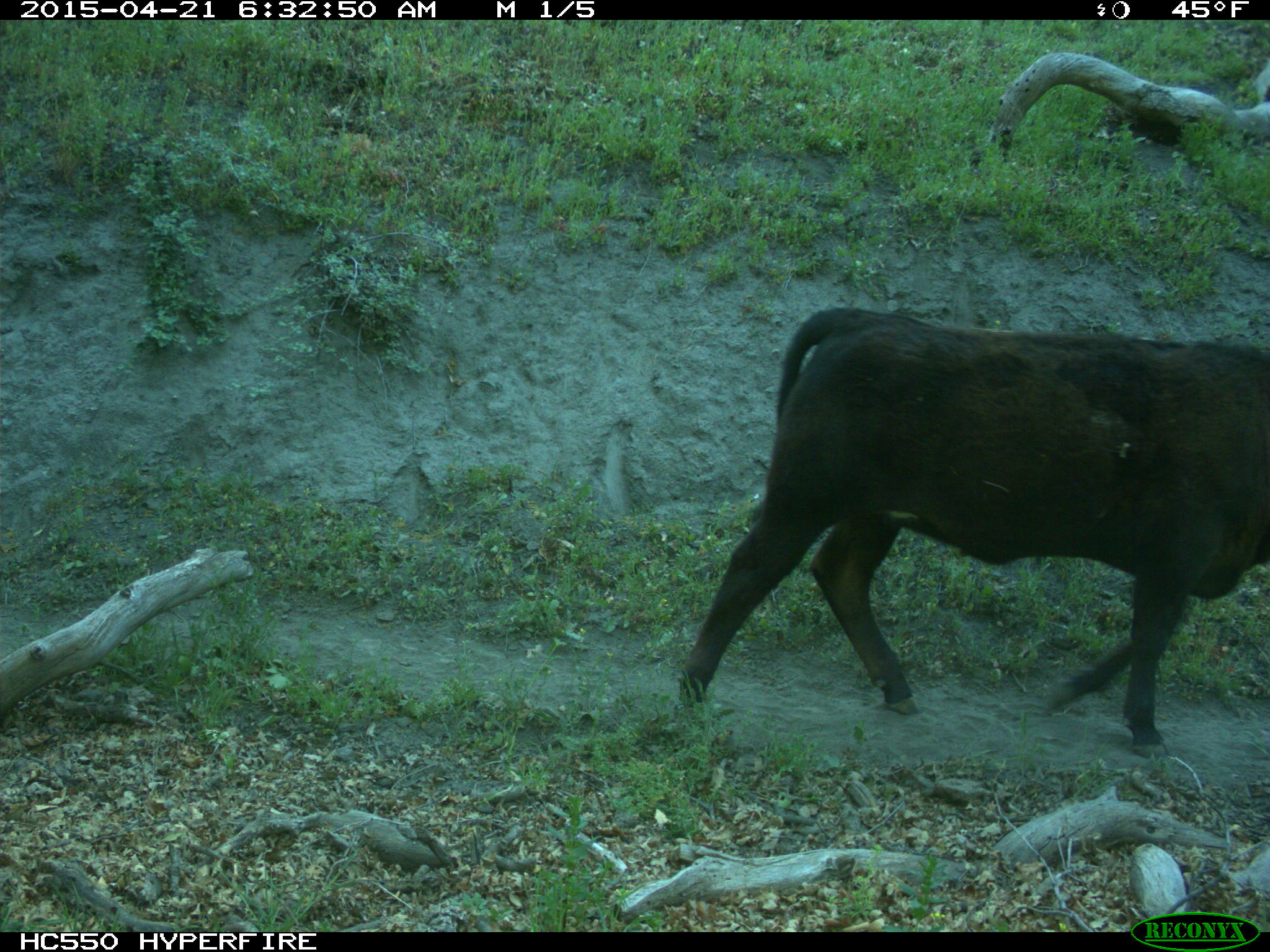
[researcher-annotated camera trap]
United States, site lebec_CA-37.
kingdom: Animalia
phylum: Chordata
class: Mammalia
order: Artiodactyla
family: Bovidae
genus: Bos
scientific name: Bos taurus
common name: domestic cow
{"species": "Bos taurus (domestic cow)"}